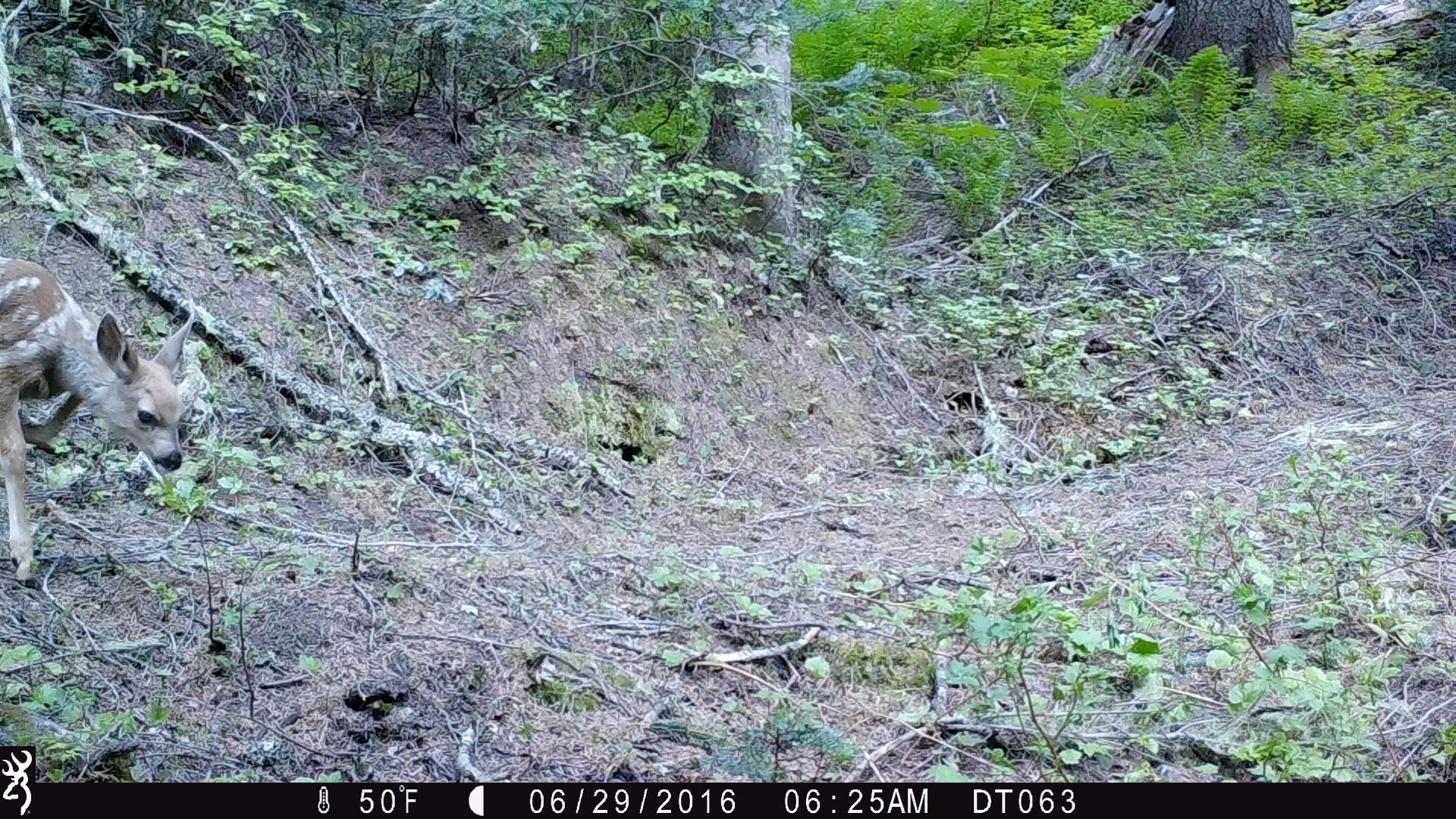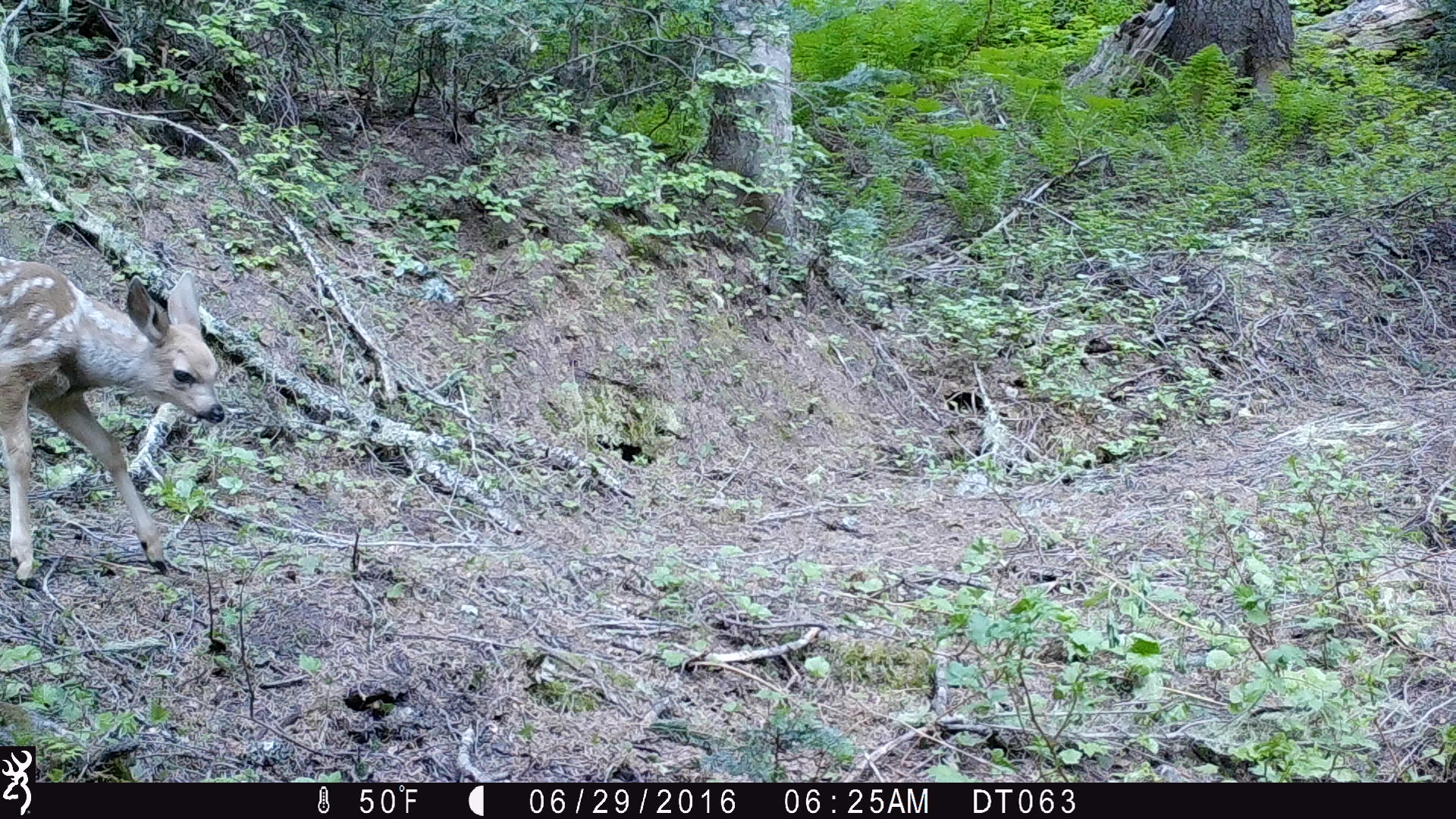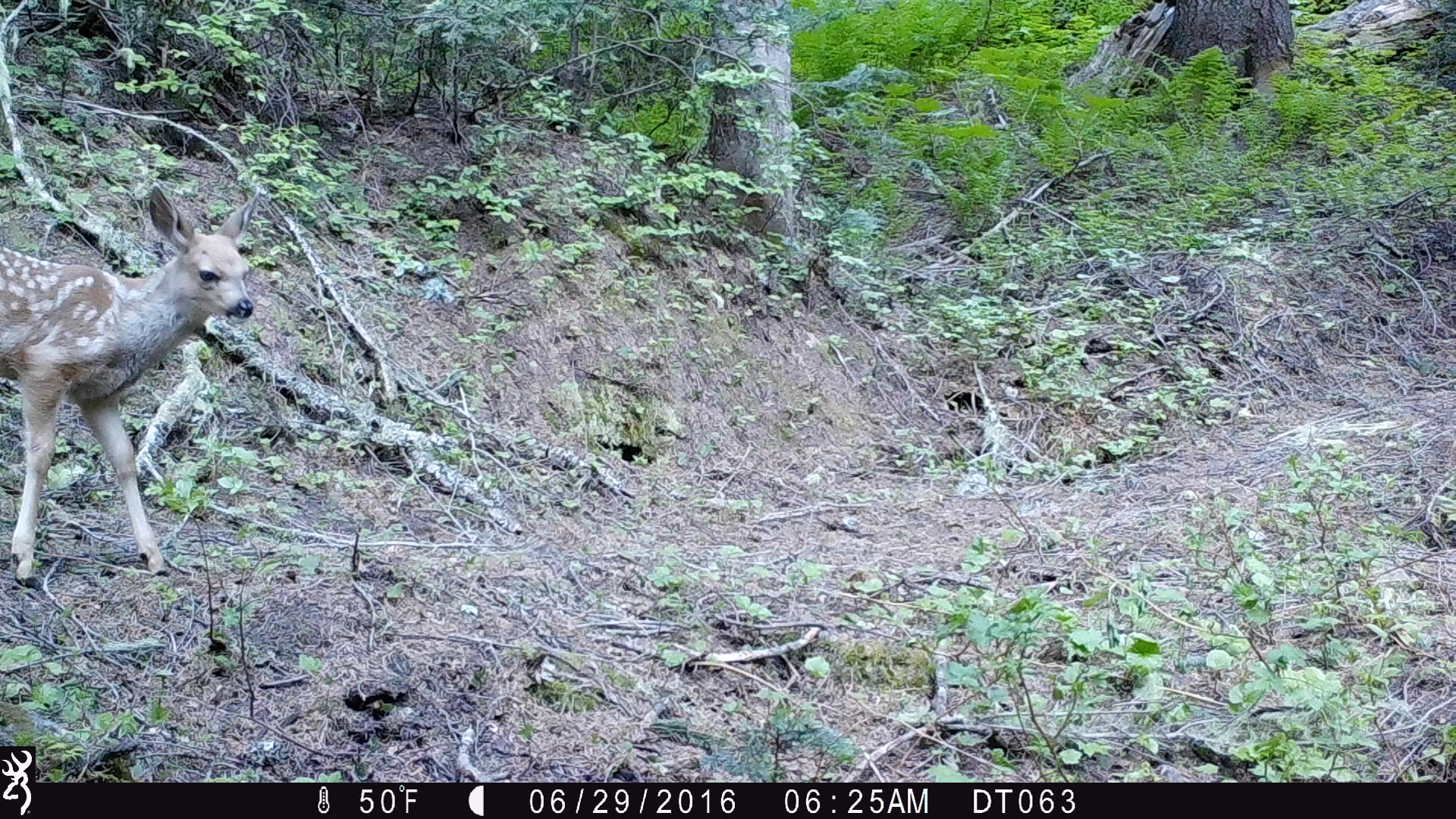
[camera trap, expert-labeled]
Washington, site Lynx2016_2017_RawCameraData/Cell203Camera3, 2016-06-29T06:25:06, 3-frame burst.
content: unidentified animal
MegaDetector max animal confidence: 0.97